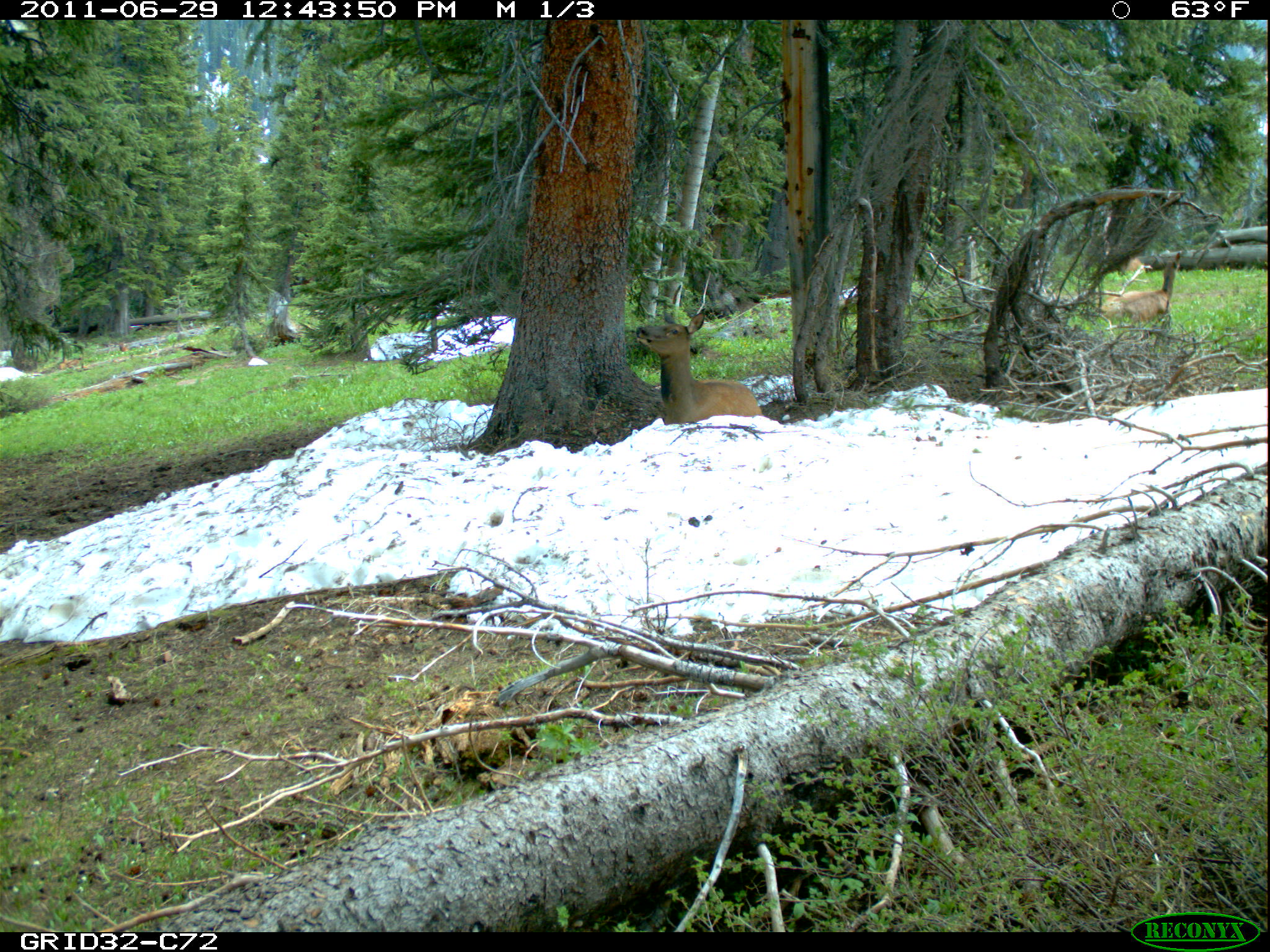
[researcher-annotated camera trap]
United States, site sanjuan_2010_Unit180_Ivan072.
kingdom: Animalia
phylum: Chordata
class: Mammalia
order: Artiodactyla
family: Cervidae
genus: Cervus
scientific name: Cervus elaphus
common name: red deer